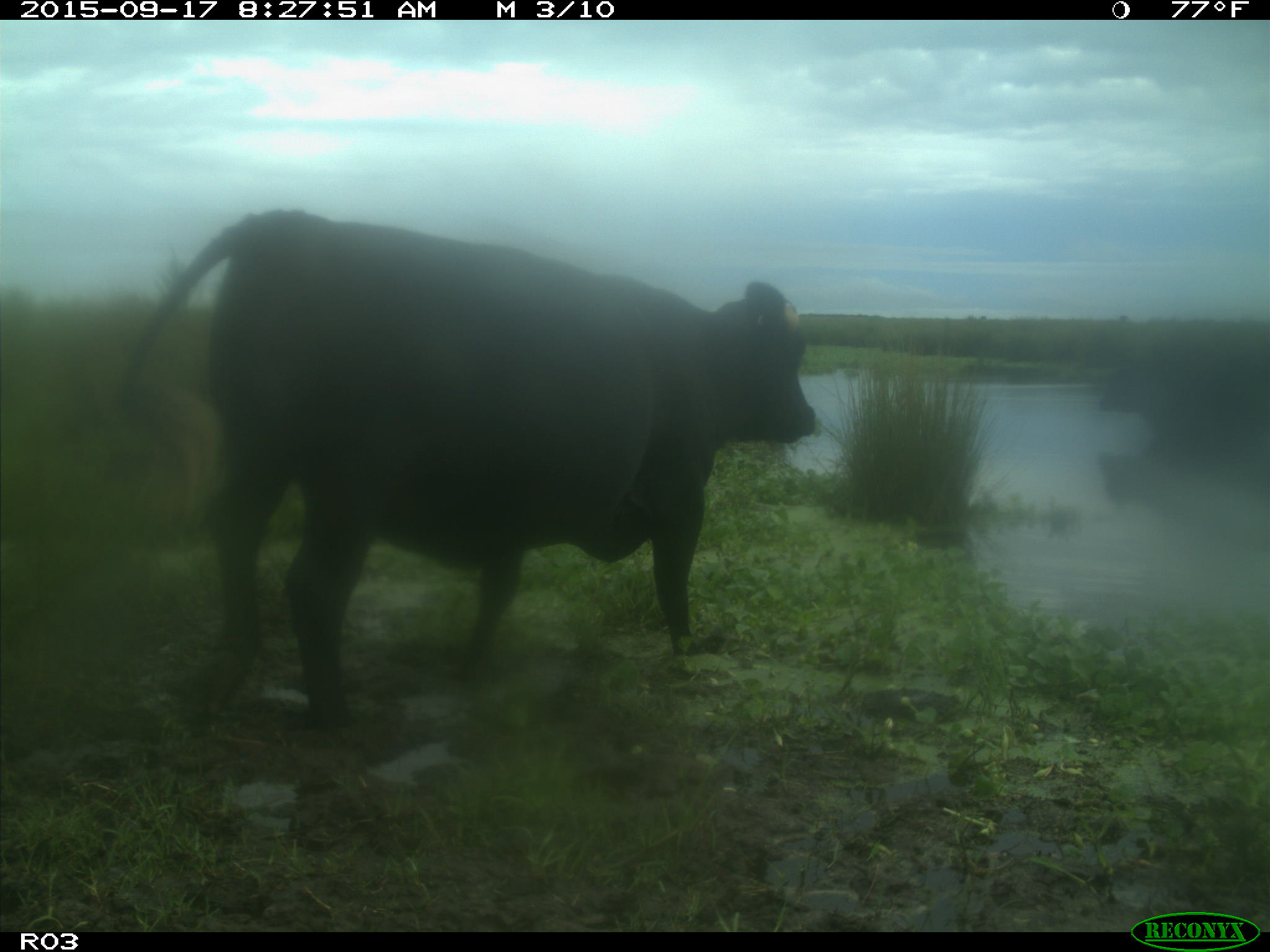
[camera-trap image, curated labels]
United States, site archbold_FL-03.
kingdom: Animalia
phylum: Chordata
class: Mammalia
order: Artiodactyla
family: Bovidae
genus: Bos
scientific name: Bos taurus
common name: domestic cow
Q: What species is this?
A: Bos taurus (domestic cow).